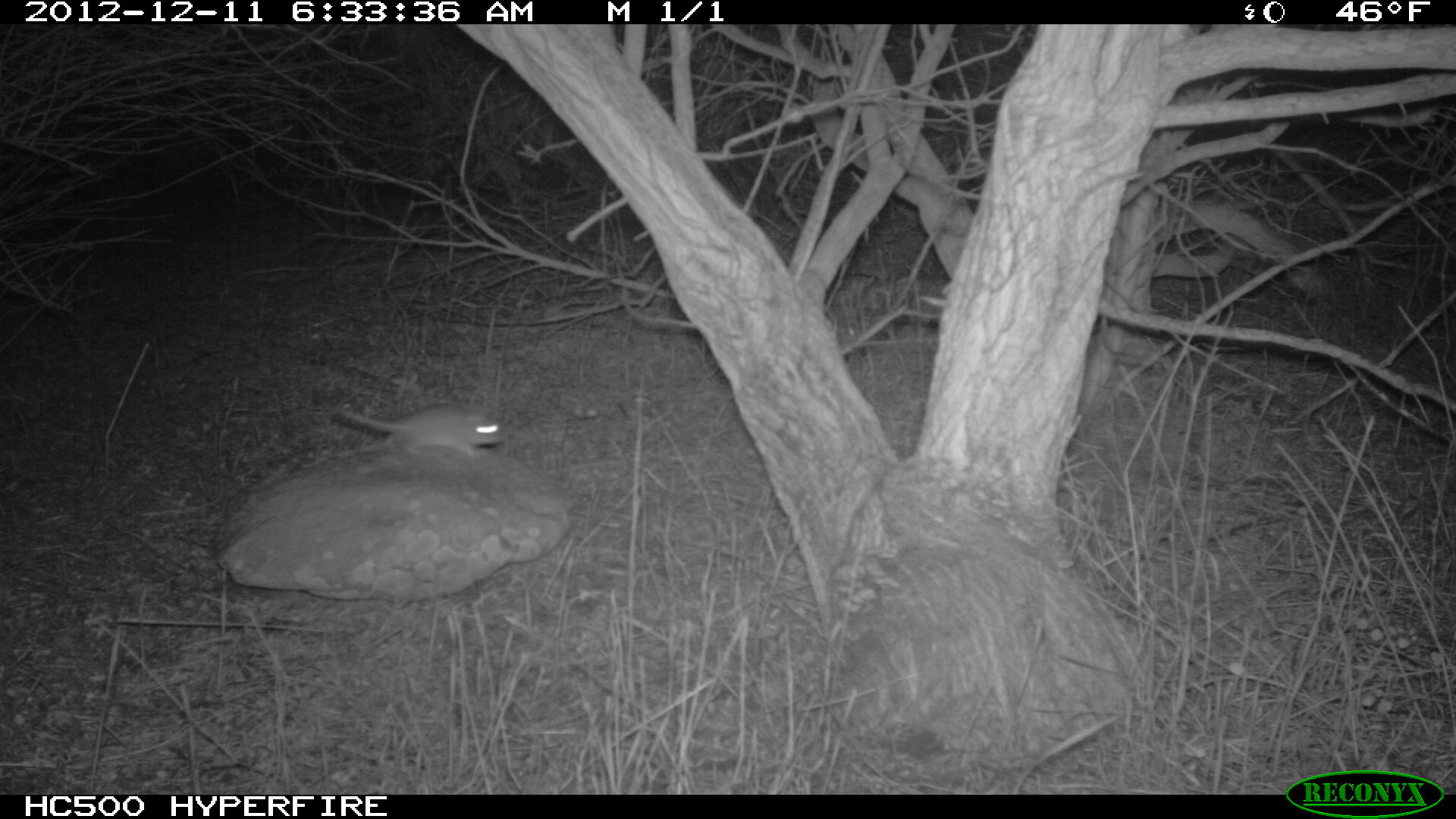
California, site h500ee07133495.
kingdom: Animalia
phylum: Chordata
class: Mammalia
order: Rodentia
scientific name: Rodentia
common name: rodent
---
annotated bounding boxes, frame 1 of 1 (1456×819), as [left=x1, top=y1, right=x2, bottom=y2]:
rodent: [left=340, top=403, right=507, bottom=457]